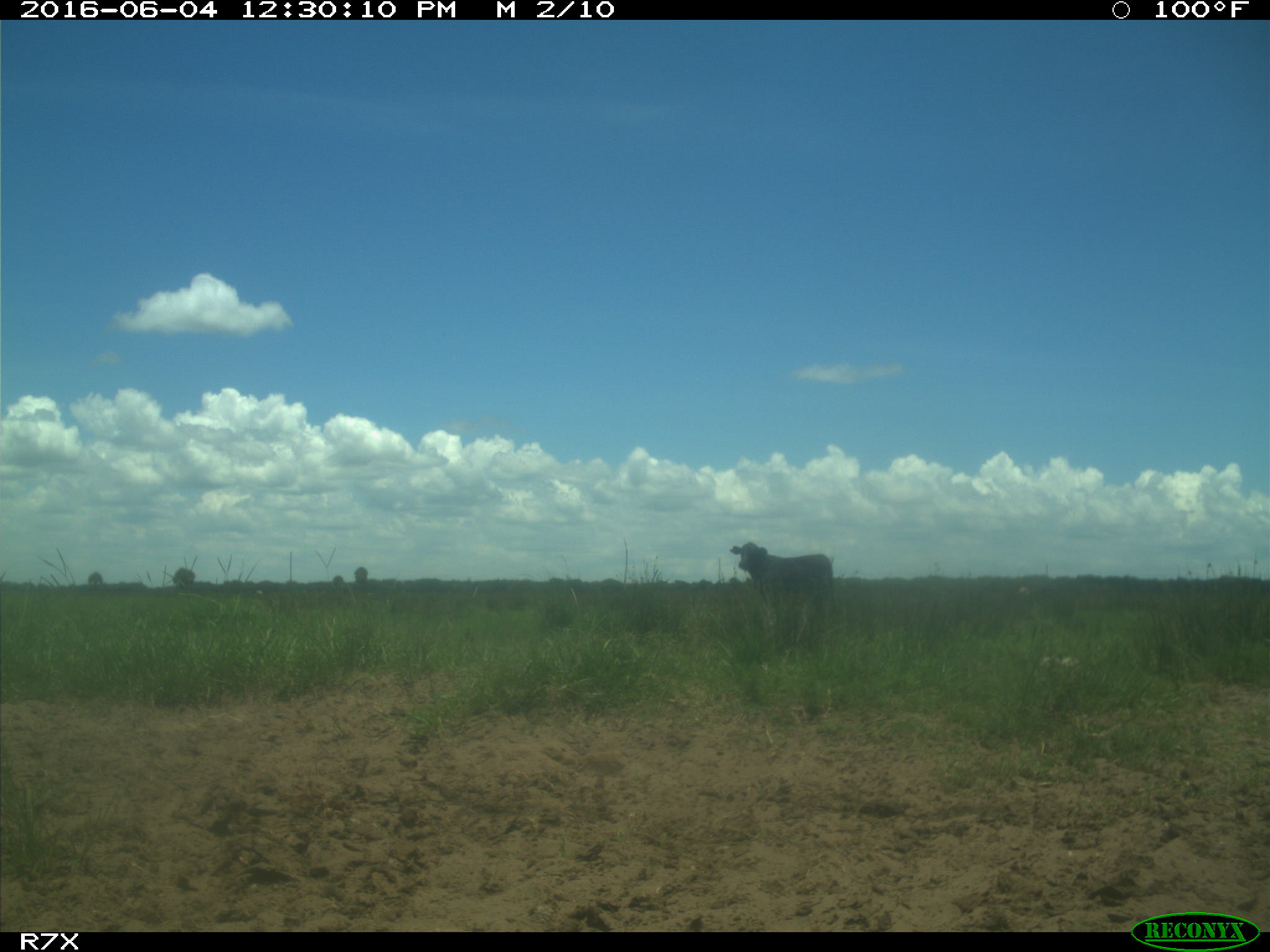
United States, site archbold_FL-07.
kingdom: Animalia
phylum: Chordata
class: Mammalia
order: Artiodactyla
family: Bovidae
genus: Bos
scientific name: Bos taurus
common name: domestic cow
Bos taurus (domestic cow).